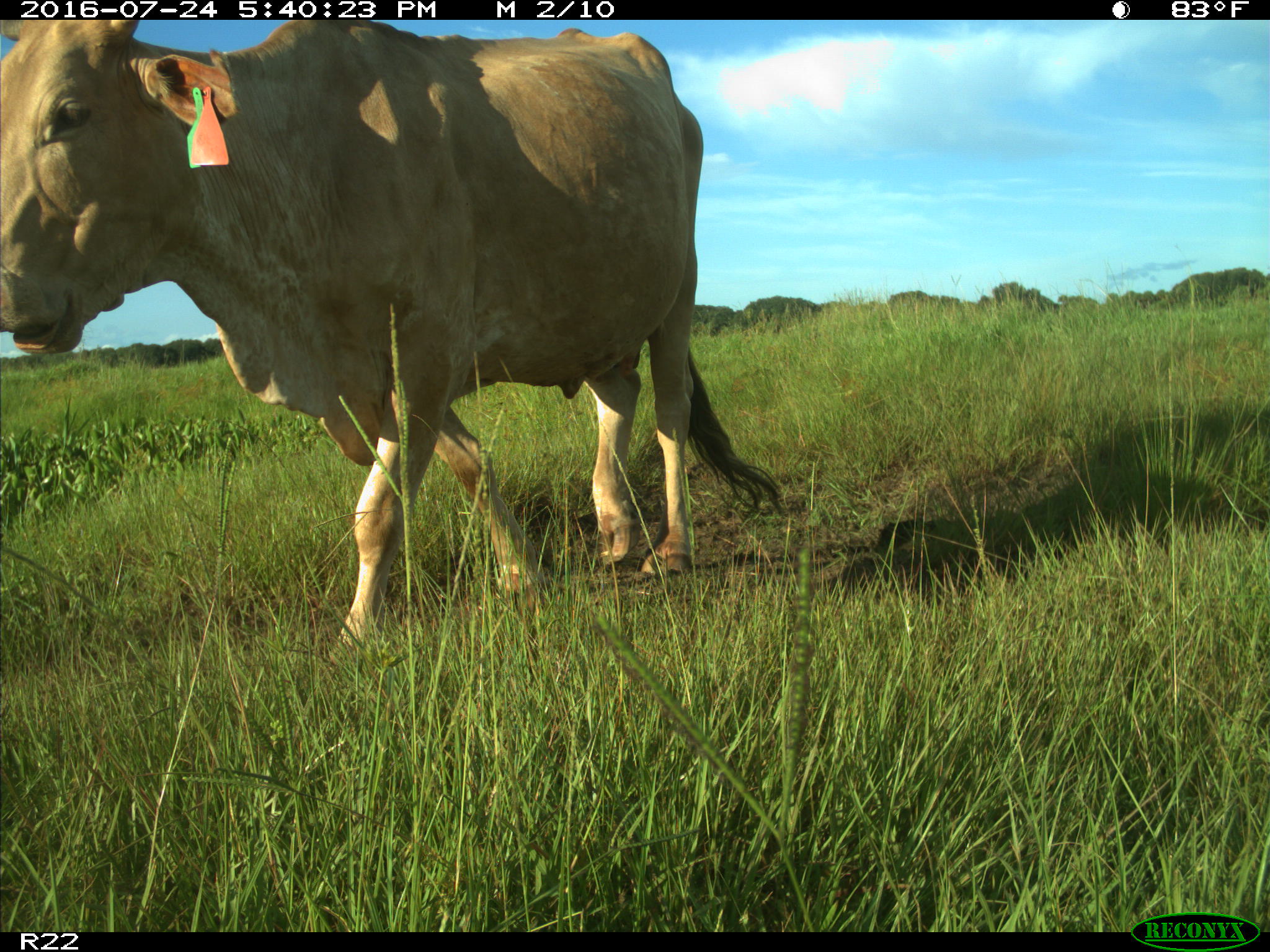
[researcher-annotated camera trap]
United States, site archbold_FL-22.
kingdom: Animalia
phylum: Chordata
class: Mammalia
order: Artiodactyla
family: Bovidae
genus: Bos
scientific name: Bos taurus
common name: domestic cow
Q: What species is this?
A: Bos taurus (domestic cow).